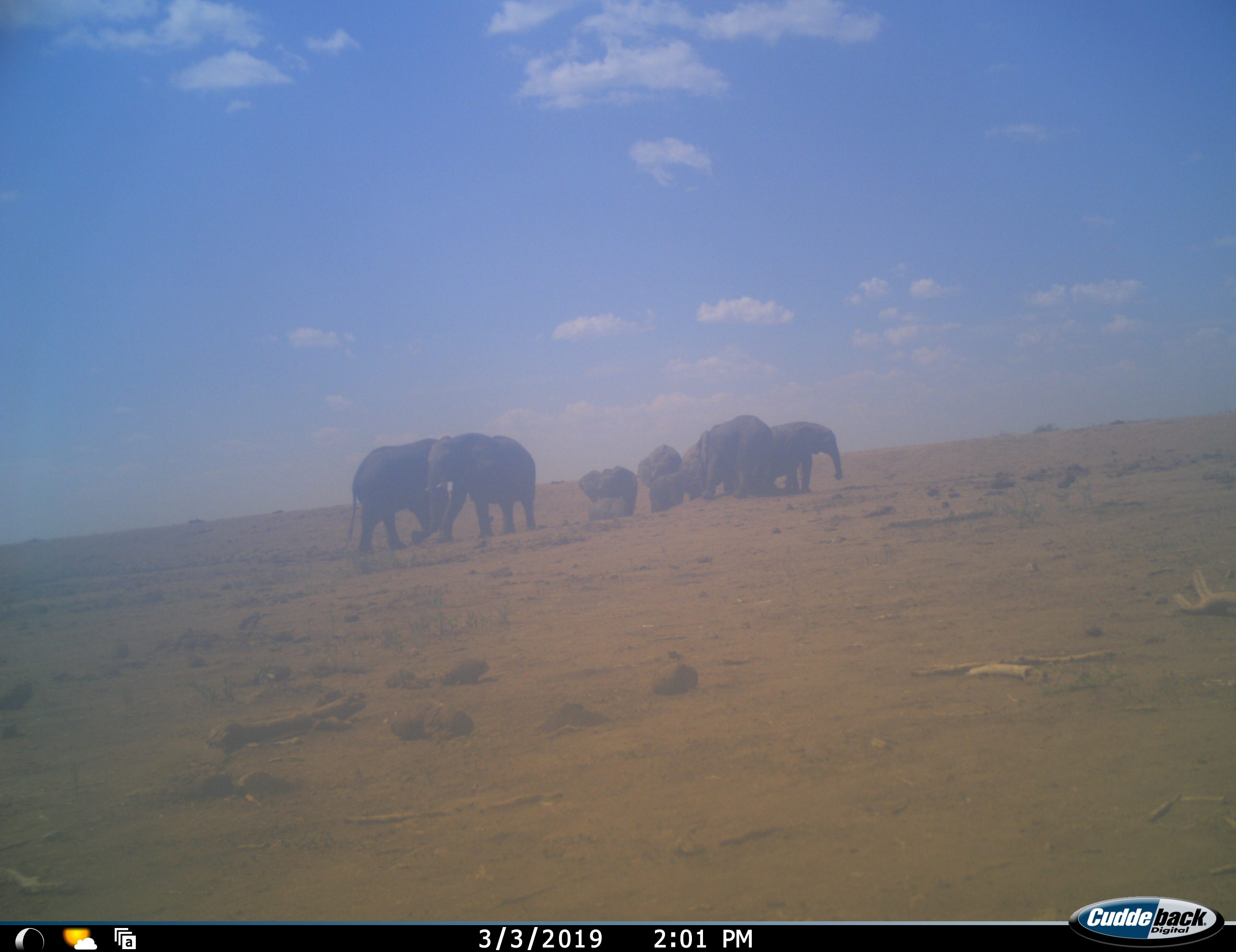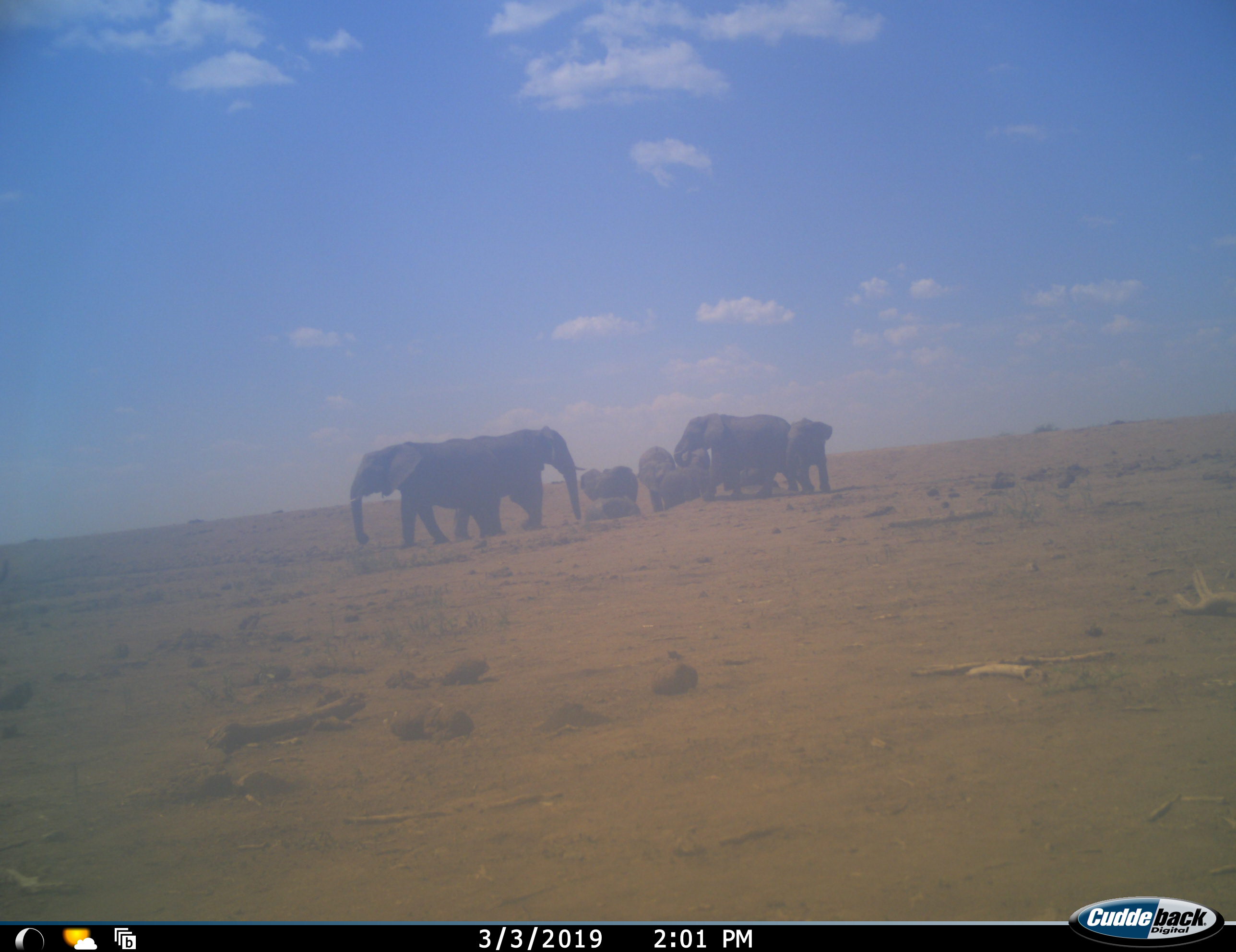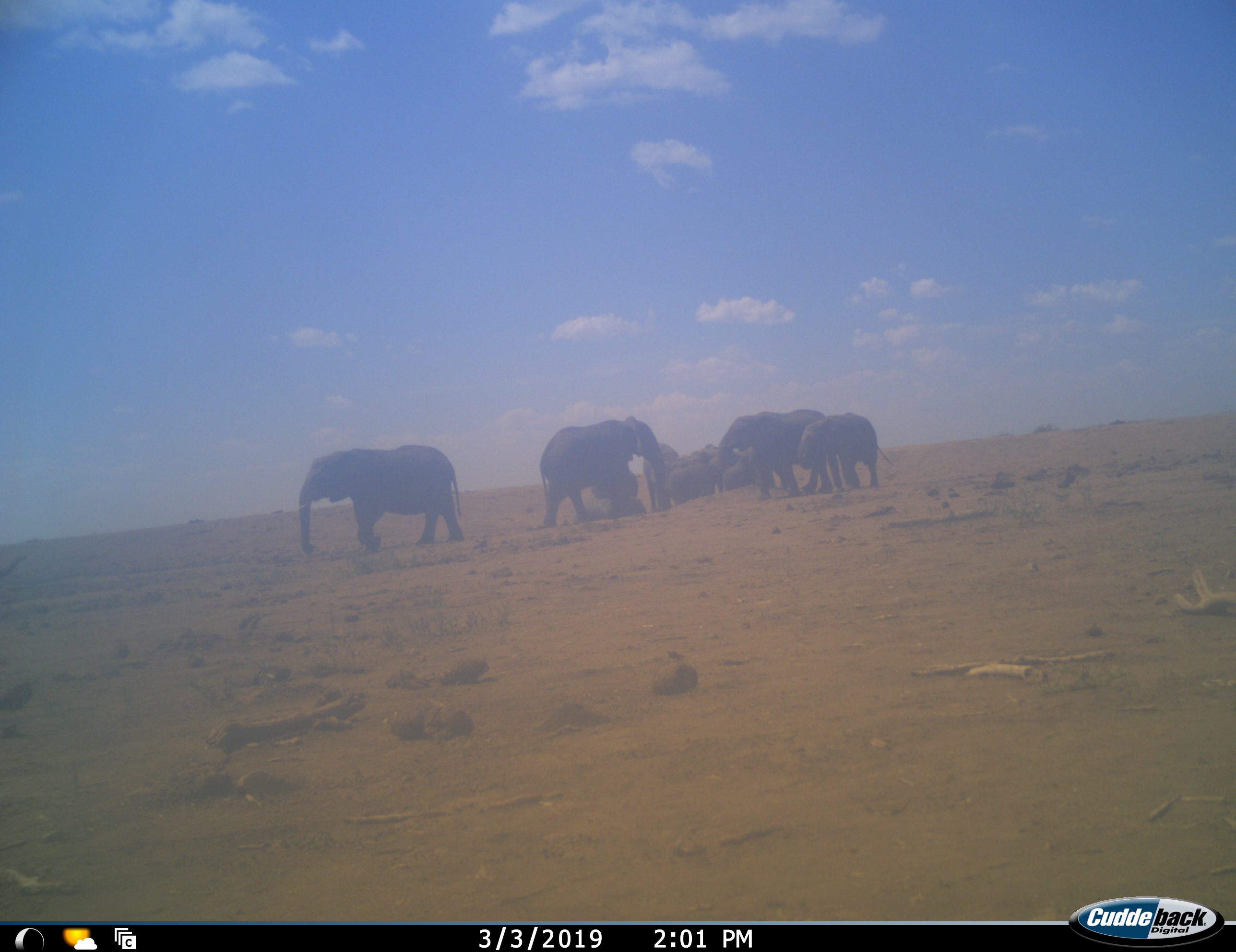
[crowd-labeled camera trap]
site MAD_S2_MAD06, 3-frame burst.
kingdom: Animalia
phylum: Chordata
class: Mammalia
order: Proboscidea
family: Elephantidae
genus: Loxodonta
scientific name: Loxodonta africana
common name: african bush elephant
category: elephant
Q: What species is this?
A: Elephant (african bush elephant) (Loxodonta africana).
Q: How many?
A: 8.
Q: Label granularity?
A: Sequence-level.